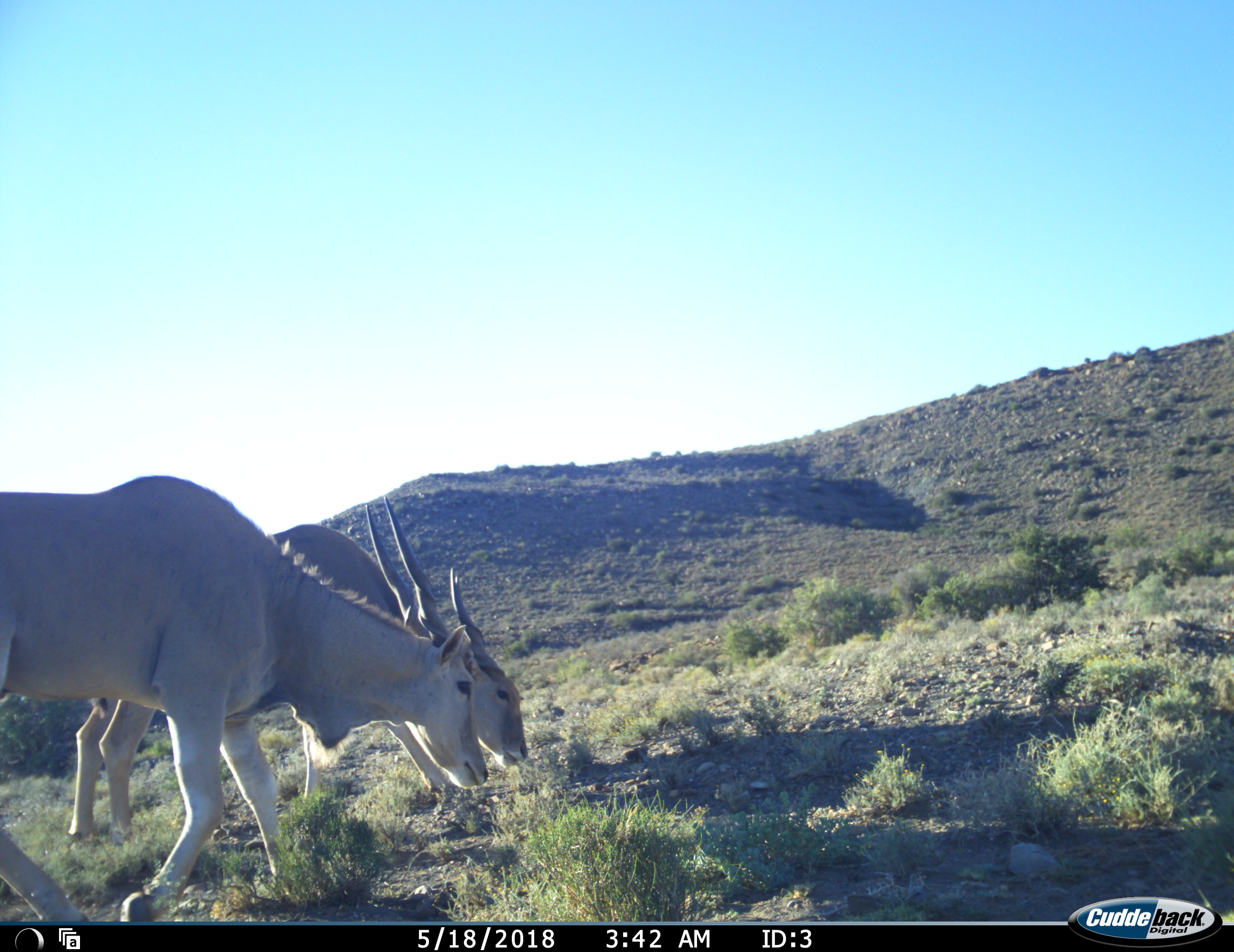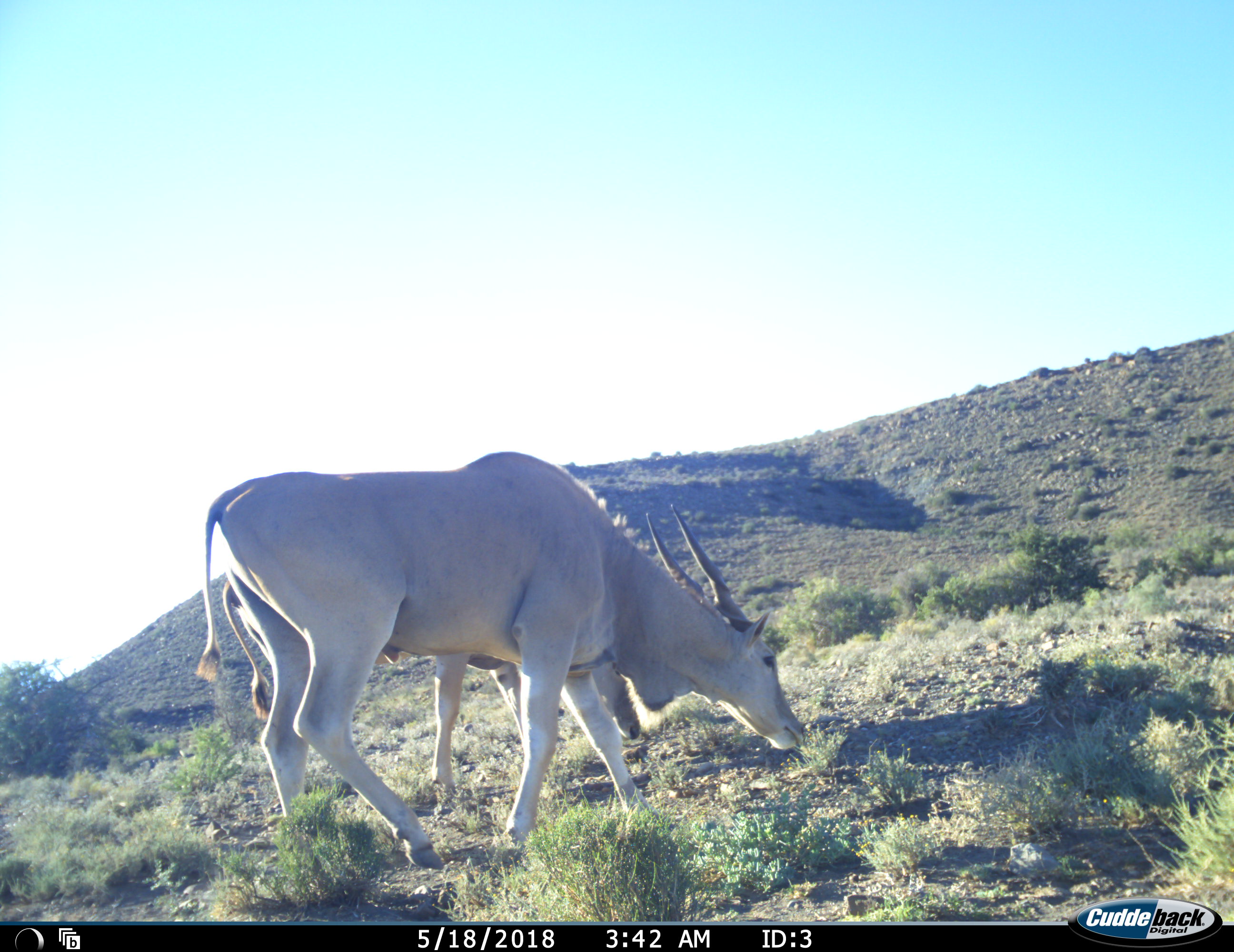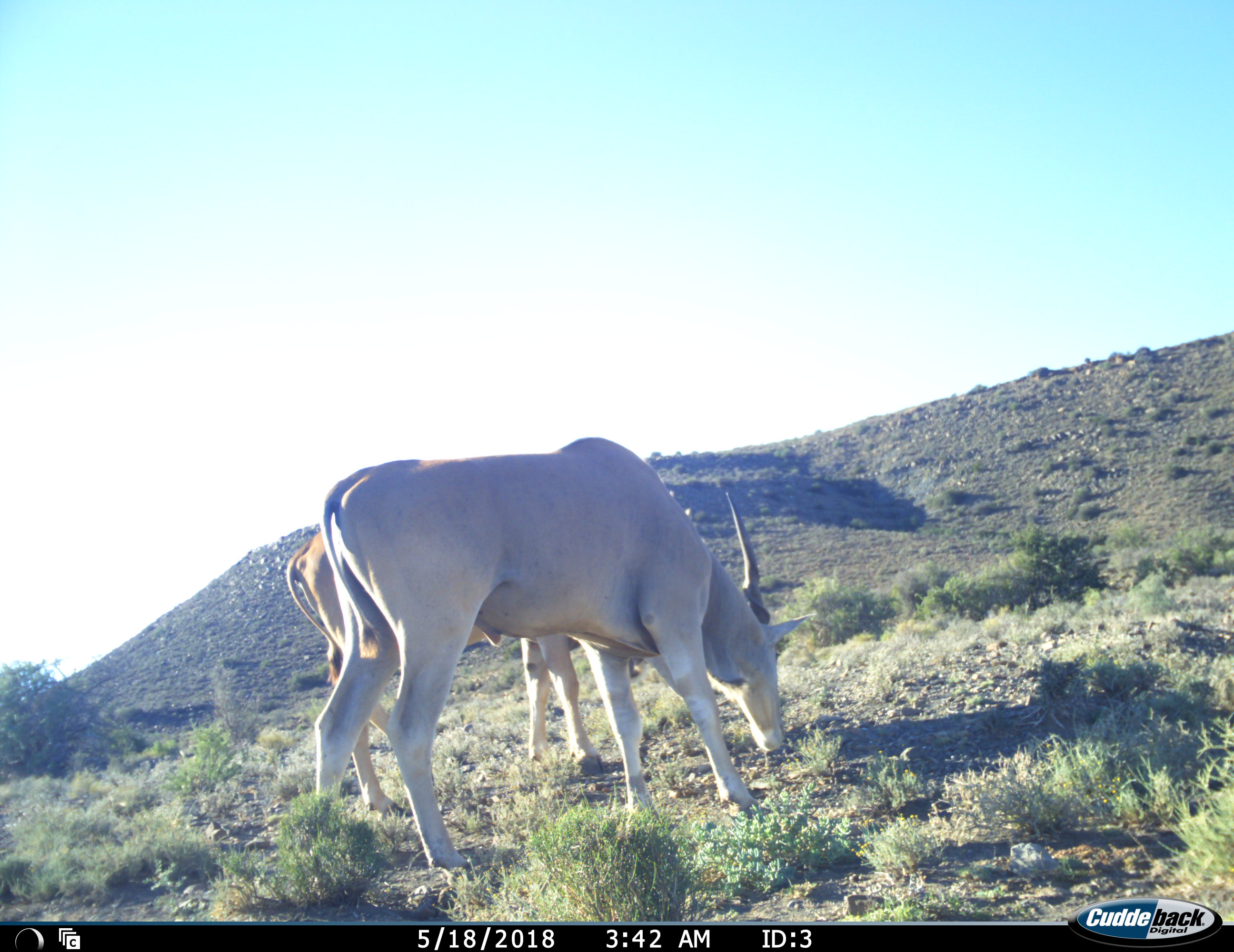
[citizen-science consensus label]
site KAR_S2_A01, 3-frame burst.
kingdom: Animalia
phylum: Chordata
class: Mammalia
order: Artiodactyla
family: Bovidae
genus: Tragelaphus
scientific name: Tragelaphus oryx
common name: eland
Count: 2.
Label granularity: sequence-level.